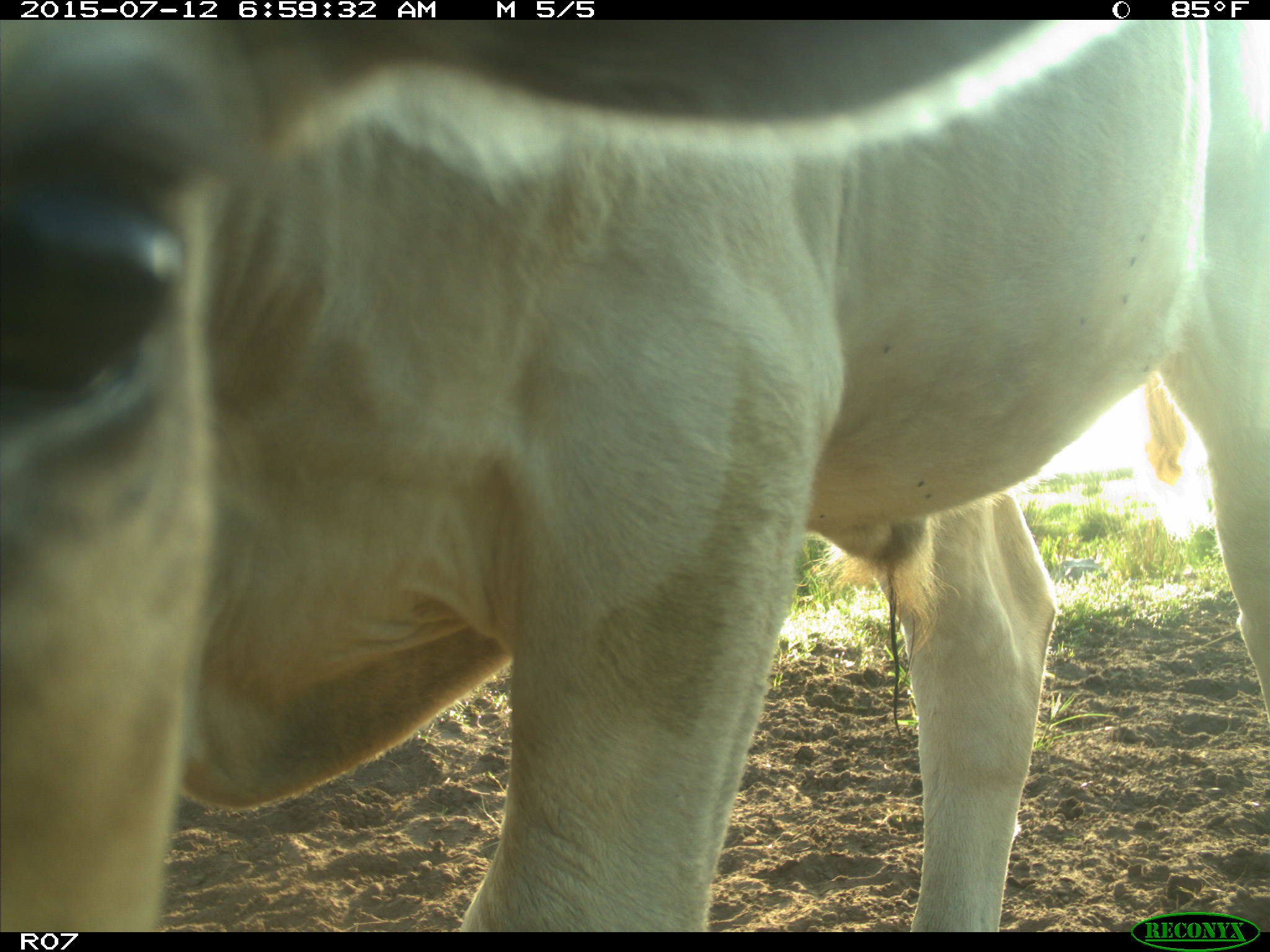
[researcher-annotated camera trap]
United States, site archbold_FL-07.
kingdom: Animalia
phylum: Chordata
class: Mammalia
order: Artiodactyla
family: Bovidae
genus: Bos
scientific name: Bos taurus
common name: domestic cow